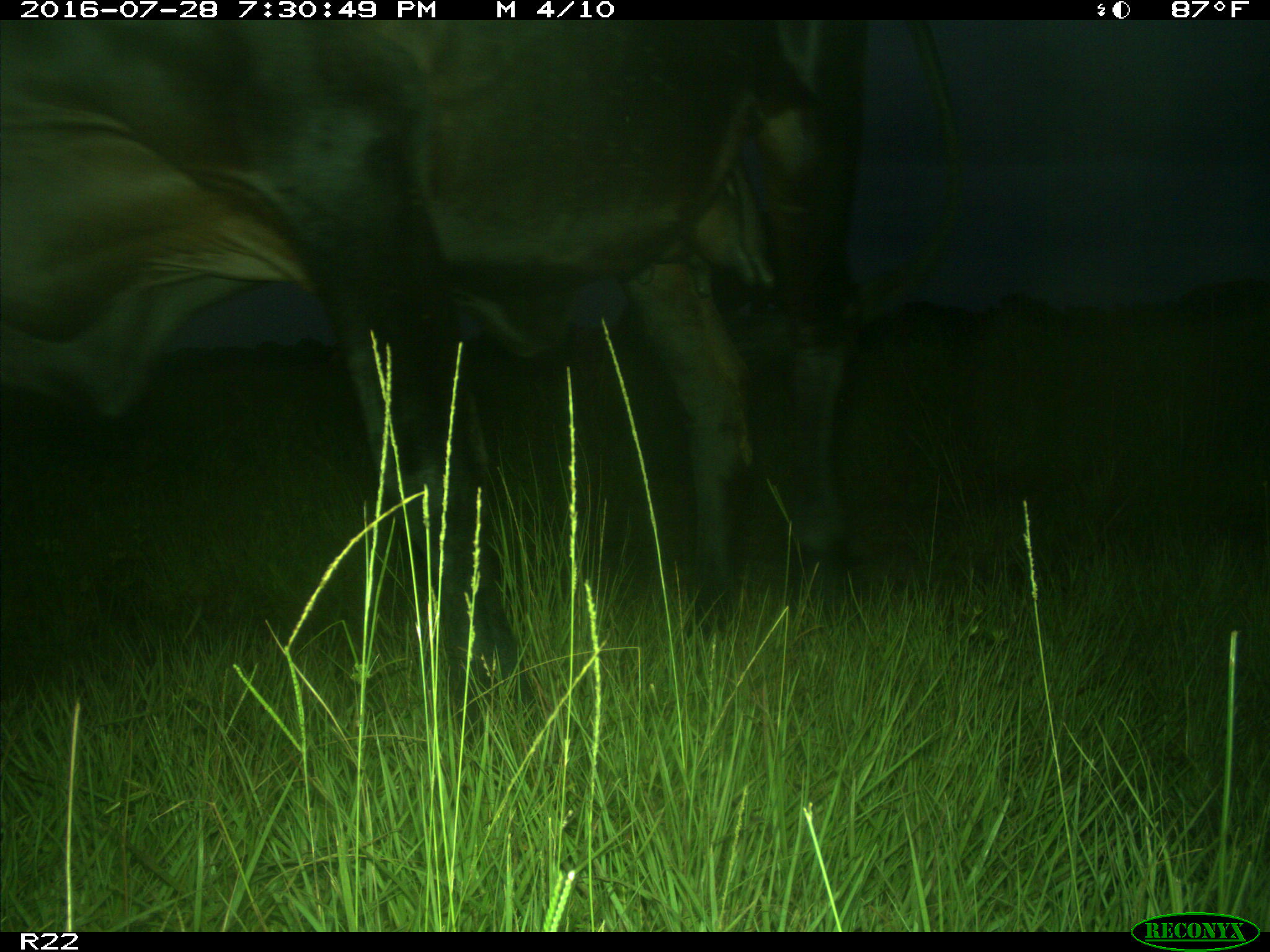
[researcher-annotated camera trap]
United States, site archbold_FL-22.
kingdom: Animalia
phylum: Chordata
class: Mammalia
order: Artiodactyla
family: Bovidae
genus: Bos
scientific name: Bos taurus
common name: domestic cow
Bos taurus (domestic cow).